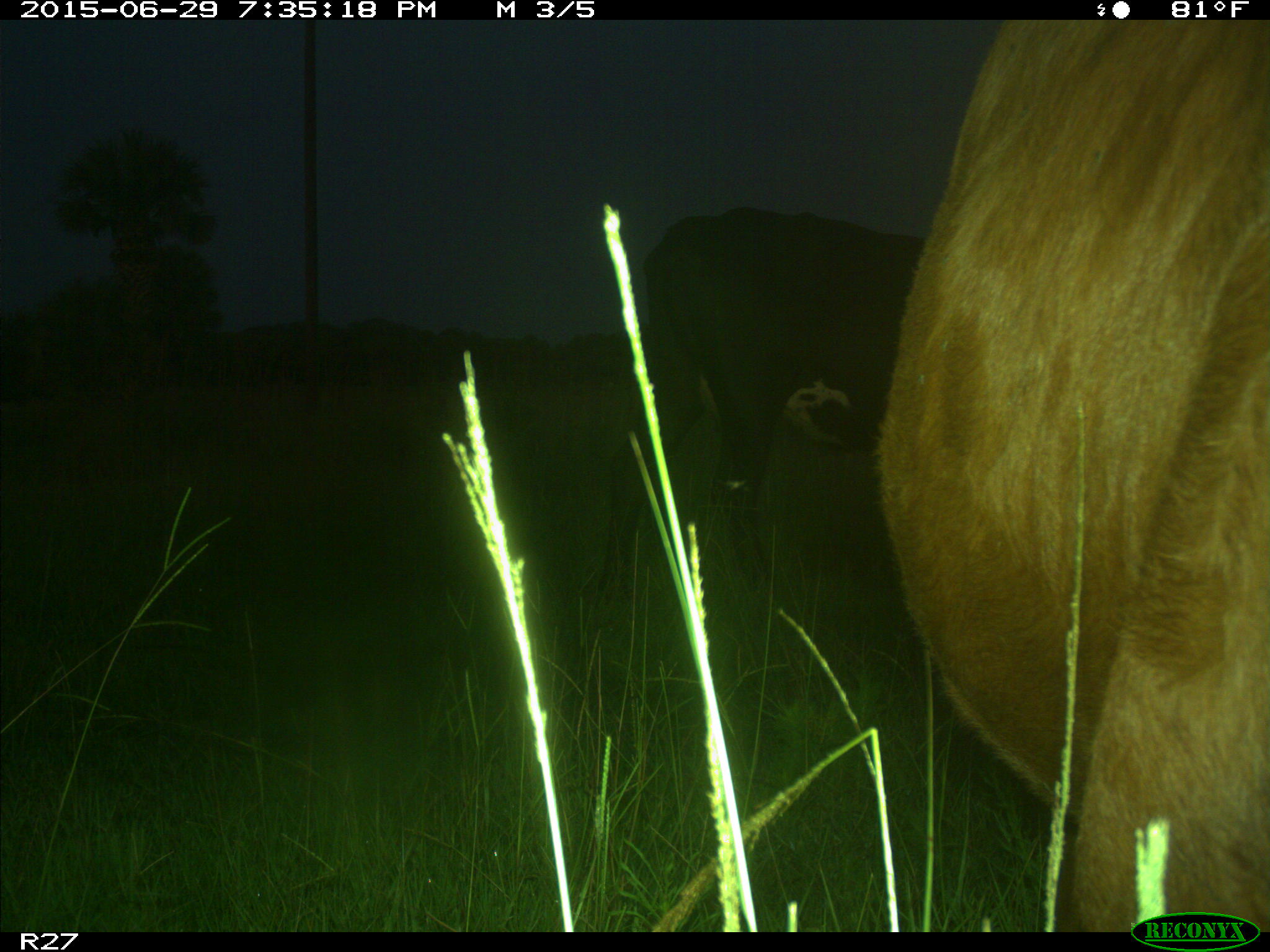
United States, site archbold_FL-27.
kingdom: Animalia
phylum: Chordata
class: Mammalia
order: Artiodactyla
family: Bovidae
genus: Bos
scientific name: Bos taurus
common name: domestic cow